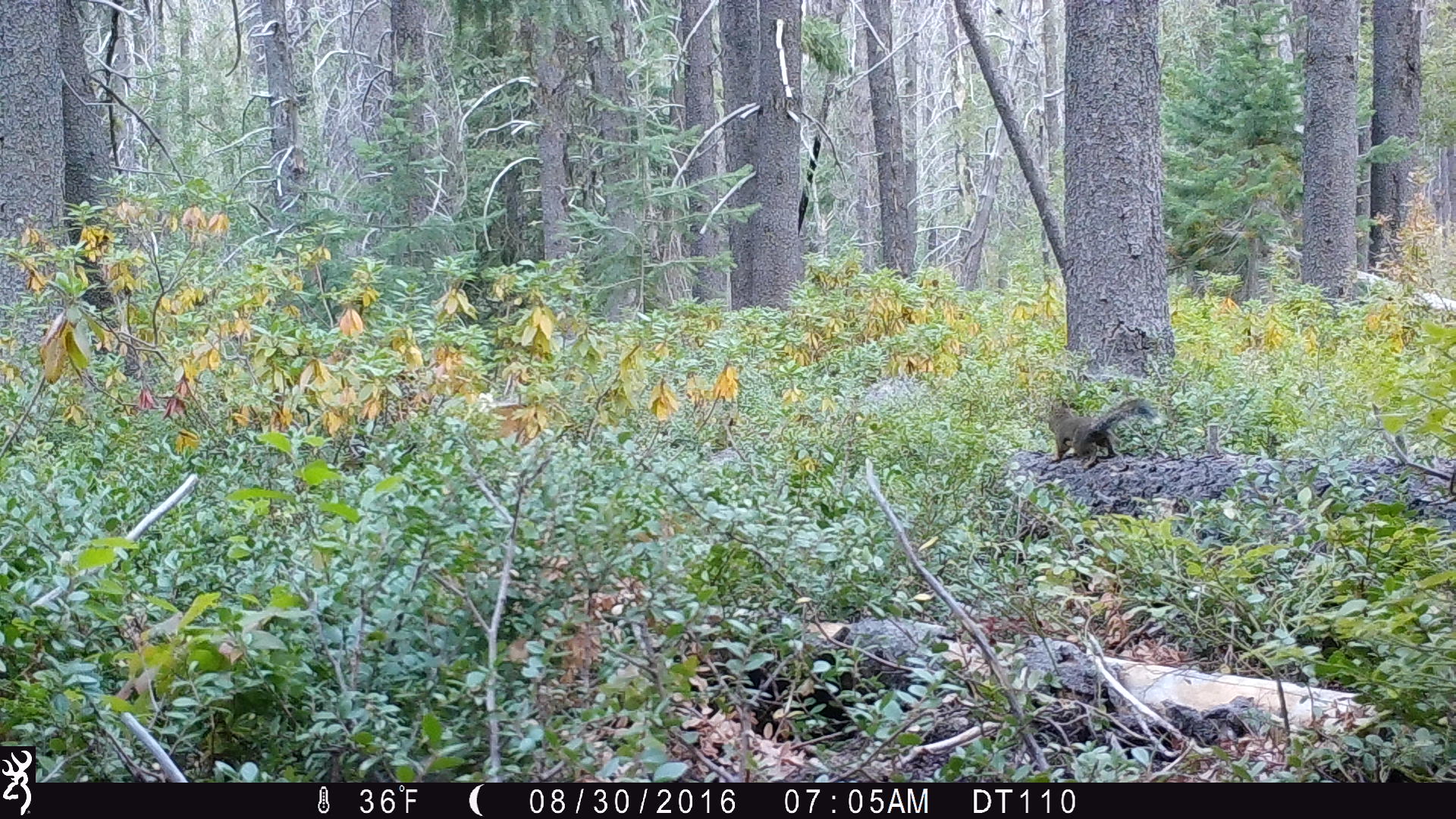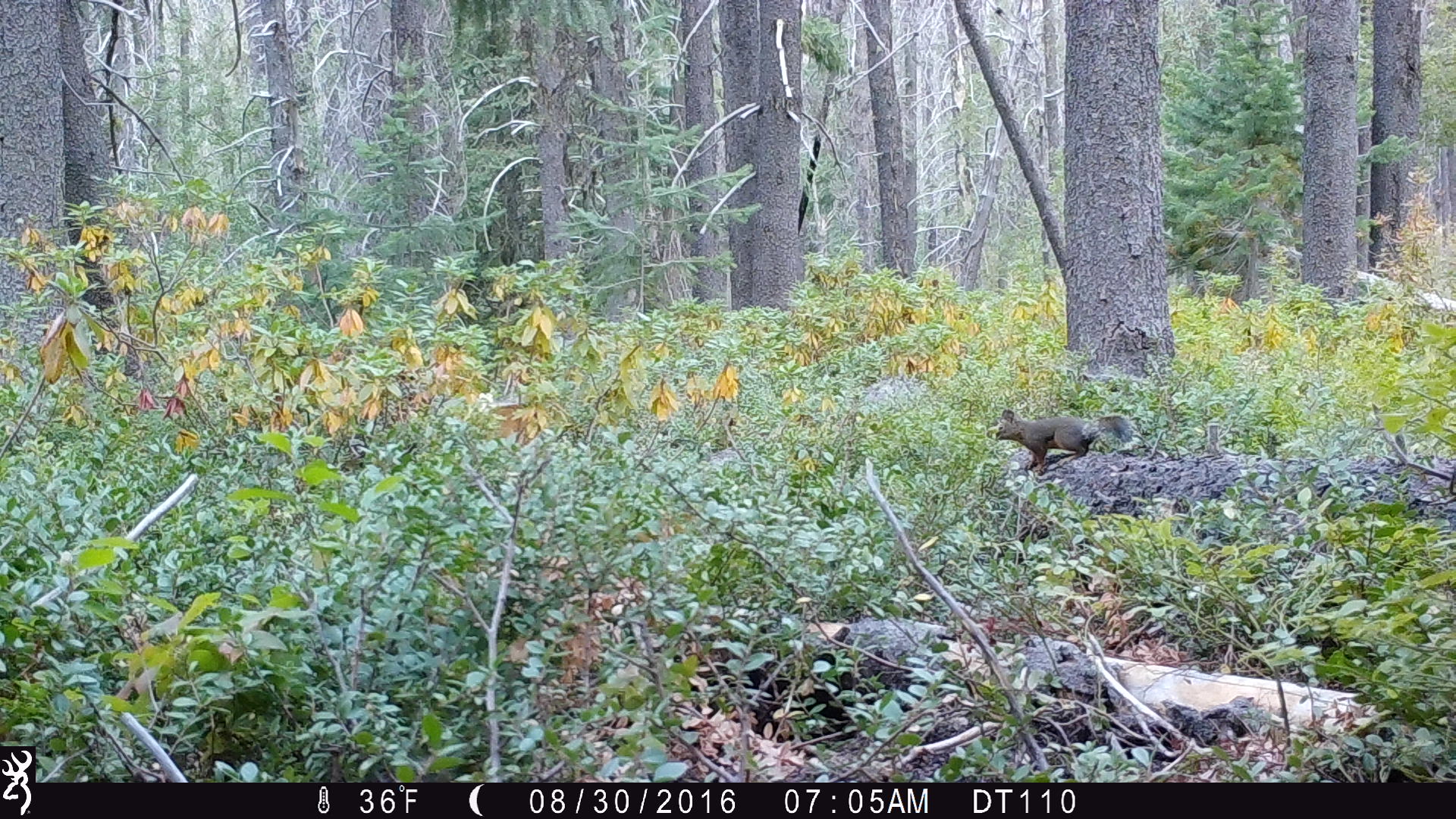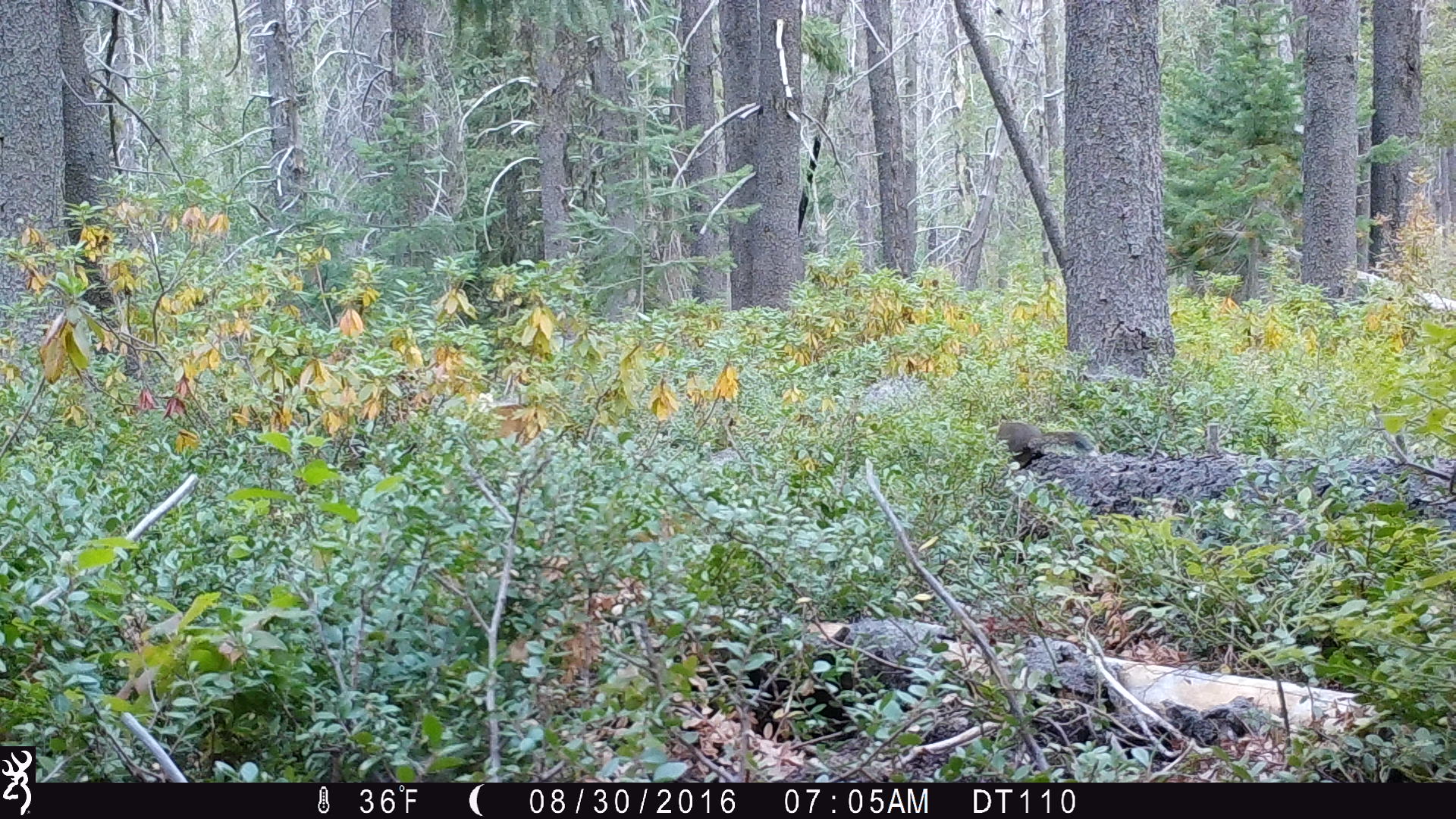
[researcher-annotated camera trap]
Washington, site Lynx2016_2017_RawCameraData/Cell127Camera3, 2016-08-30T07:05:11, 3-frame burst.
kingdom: Animalia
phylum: Chordata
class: Mammalia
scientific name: Mammalia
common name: small mammal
Small mammal (Mammalia). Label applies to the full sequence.